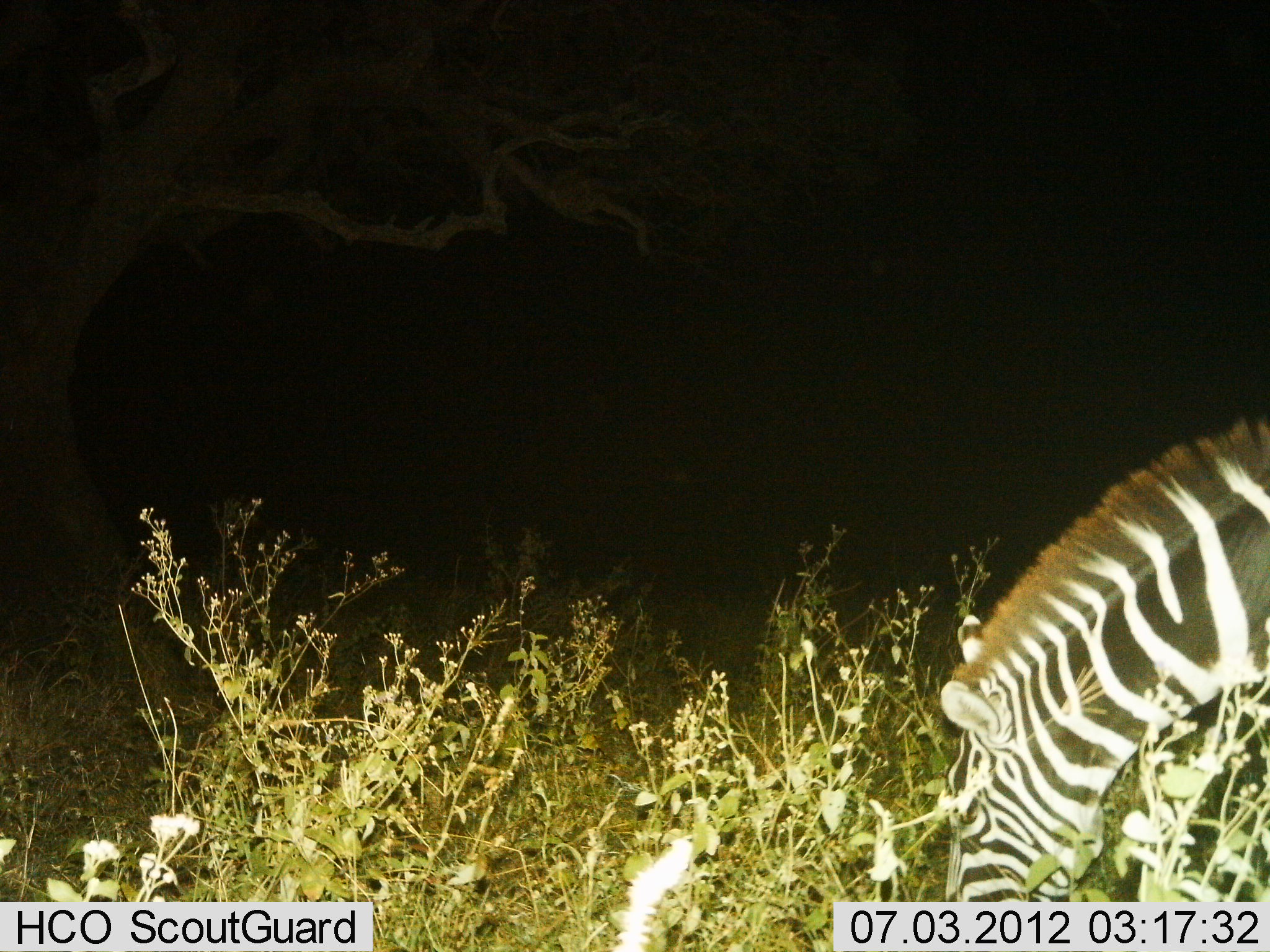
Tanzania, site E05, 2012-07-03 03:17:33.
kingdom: Animalia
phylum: Chordata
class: Mammalia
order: Perissodactyla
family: Equidae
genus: Equus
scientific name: Equus quagga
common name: plains zebra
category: zebra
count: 1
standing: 0%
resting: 0%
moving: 0%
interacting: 0%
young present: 0%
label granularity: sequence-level